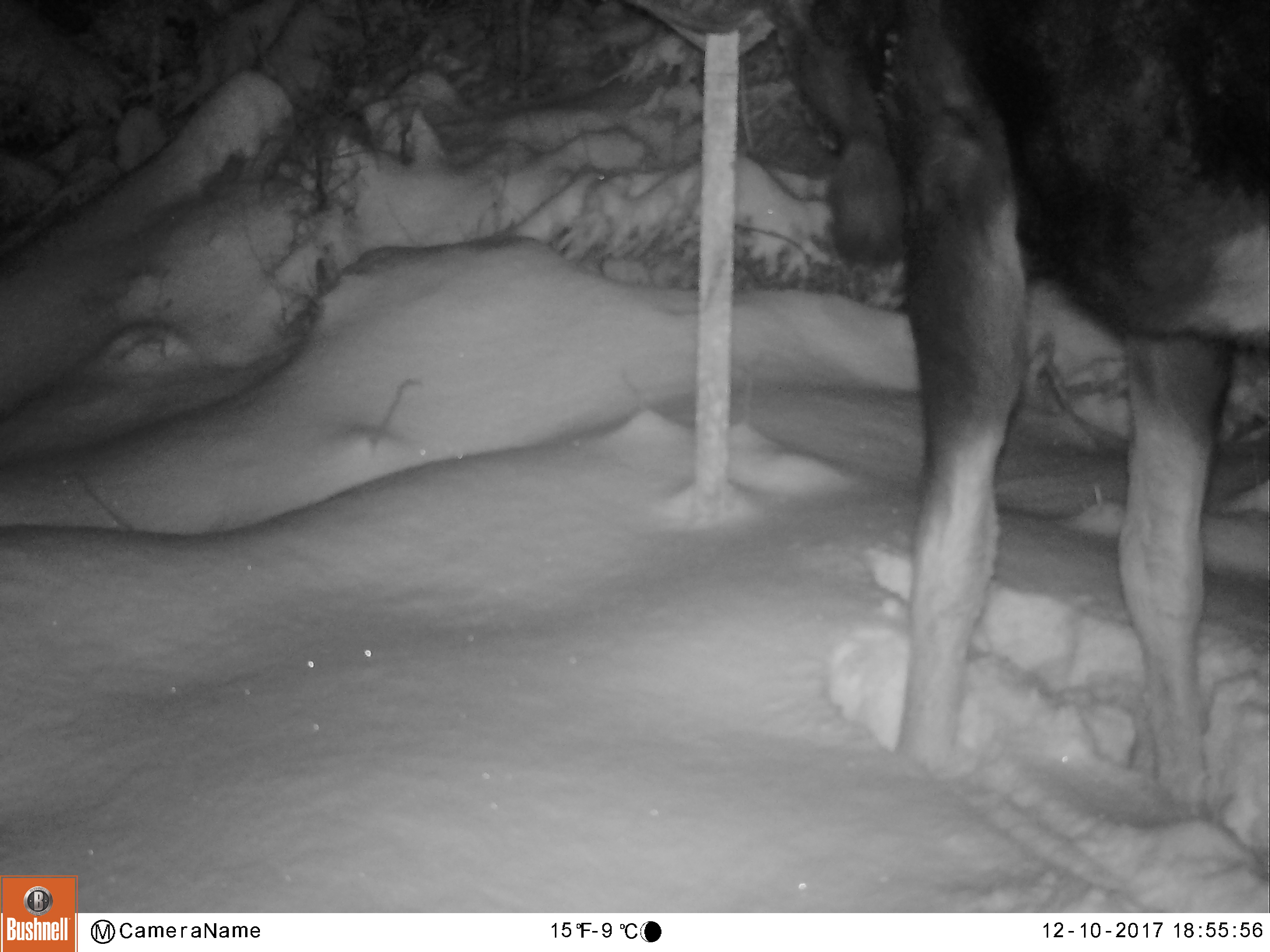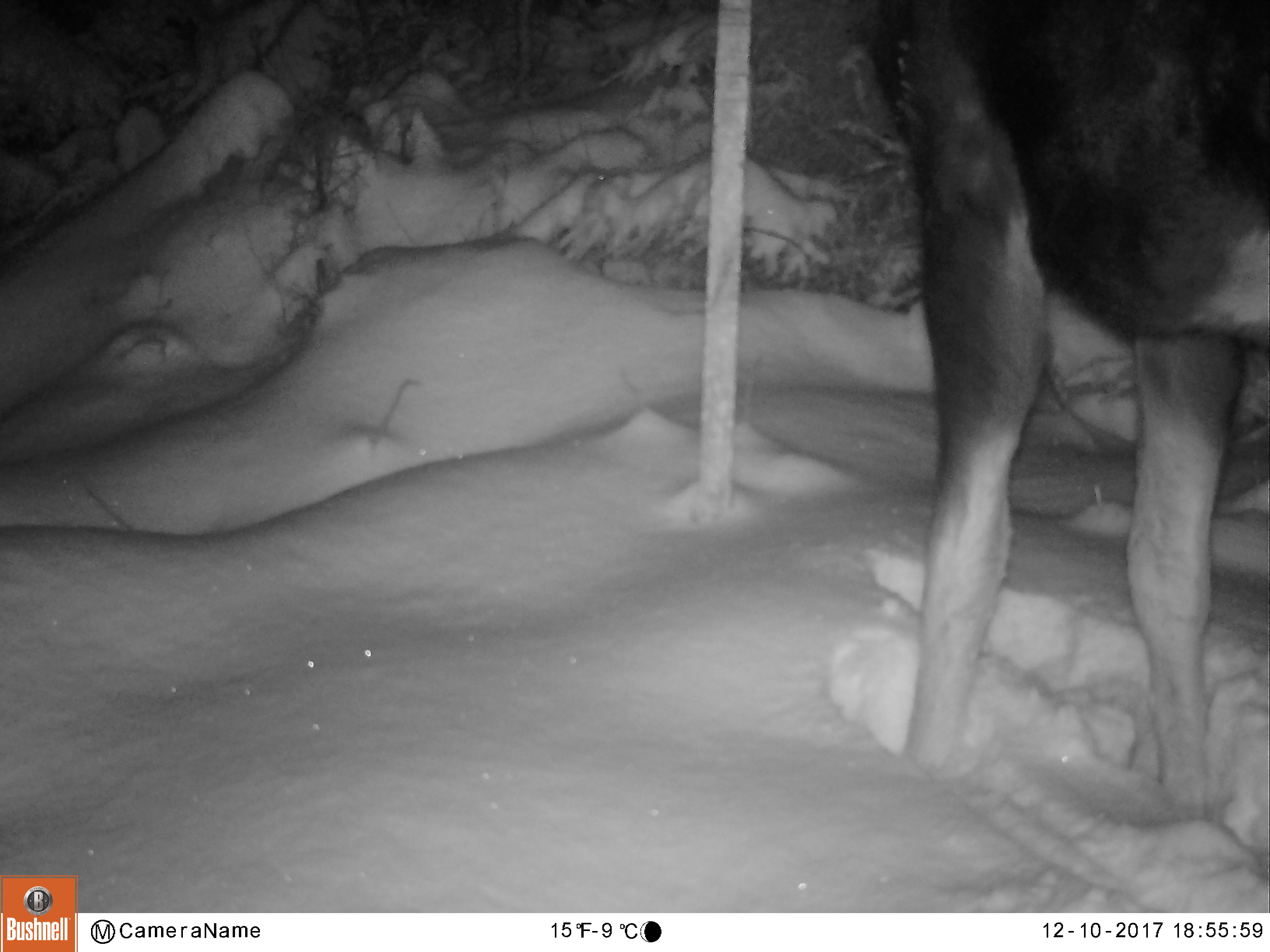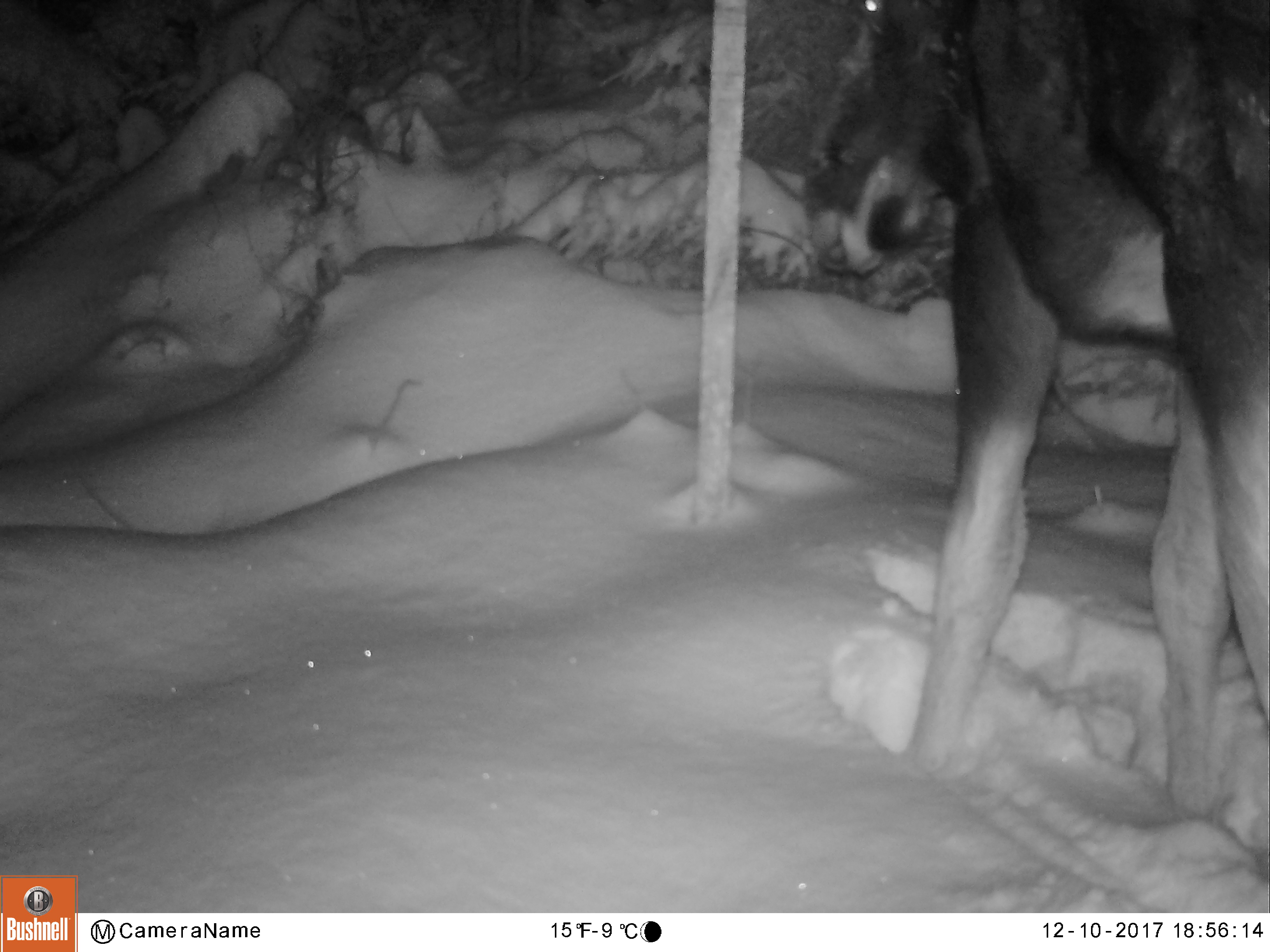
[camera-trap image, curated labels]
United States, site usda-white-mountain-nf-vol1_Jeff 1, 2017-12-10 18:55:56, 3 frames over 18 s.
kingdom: Animalia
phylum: Chordata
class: Mammalia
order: Artiodactyla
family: Cervidae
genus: Alces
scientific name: Alces alces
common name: moose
Moose (Alces alces).